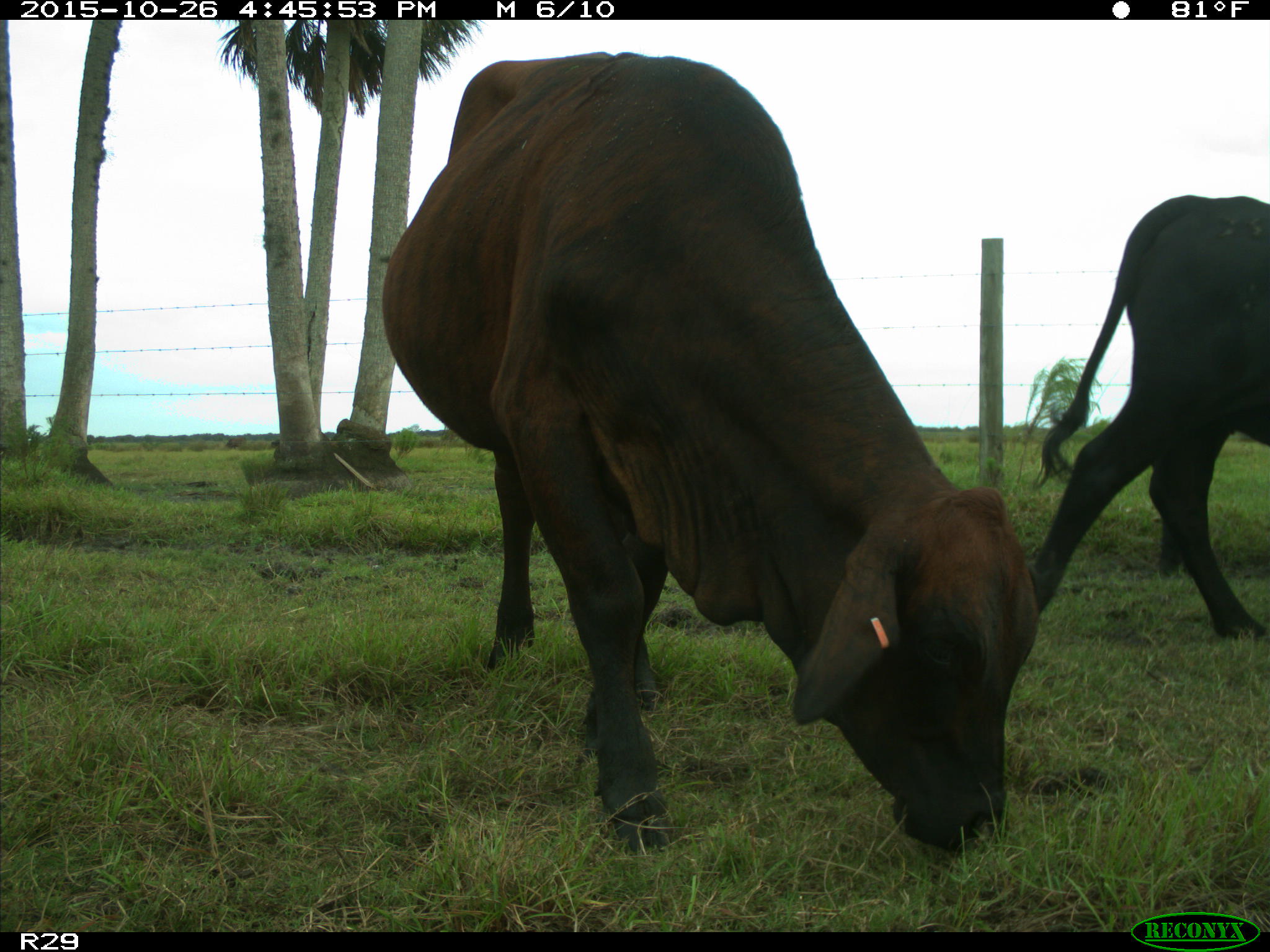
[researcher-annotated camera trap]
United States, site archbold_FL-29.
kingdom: Animalia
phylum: Chordata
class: Mammalia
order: Artiodactyla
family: Bovidae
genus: Bos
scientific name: Bos taurus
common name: domestic cow